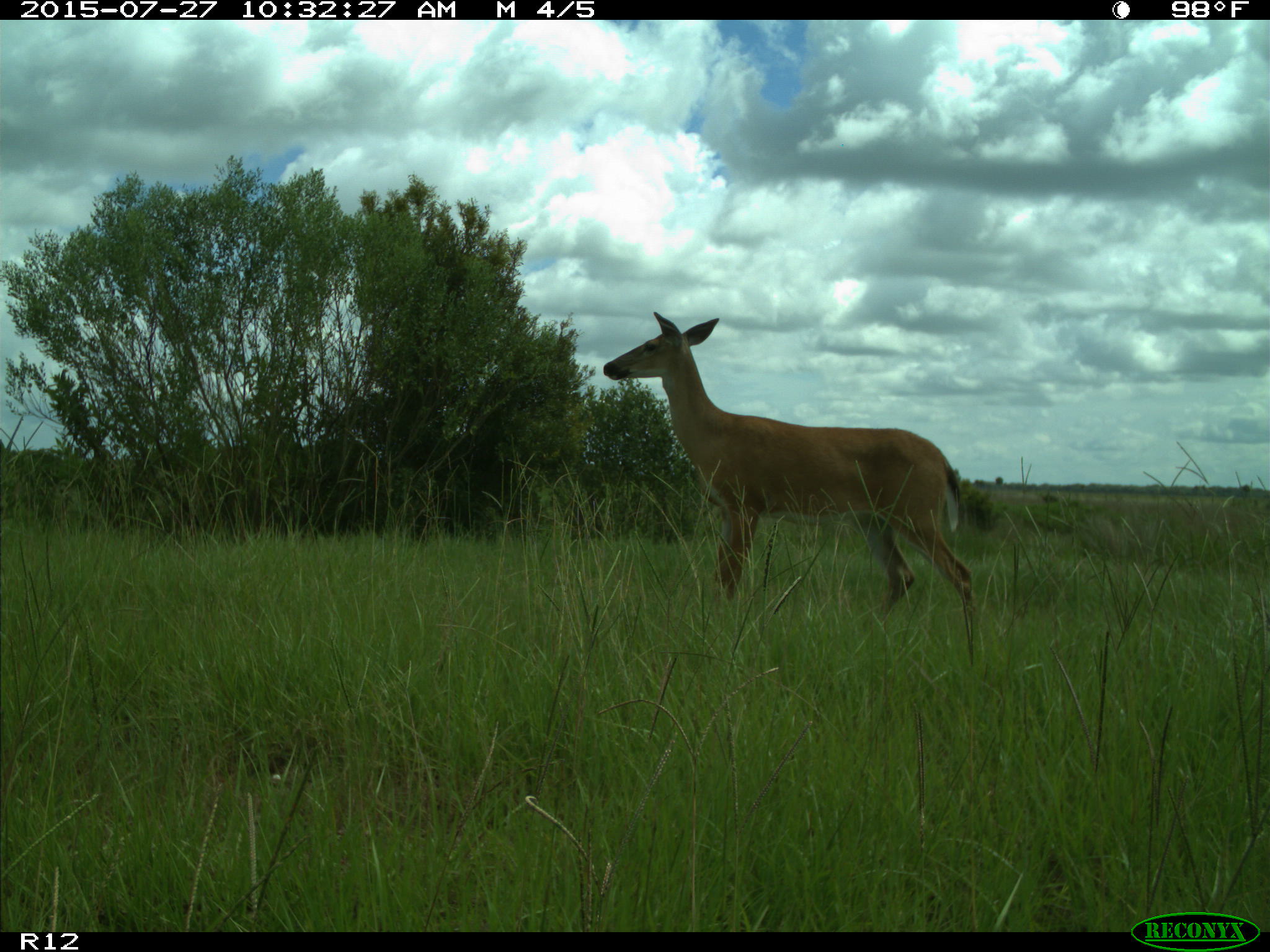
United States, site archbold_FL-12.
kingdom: Animalia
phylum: Chordata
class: Mammalia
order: Artiodactyla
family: Cervidae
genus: Odocoileus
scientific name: Odocoileus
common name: deer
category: unidentified deer